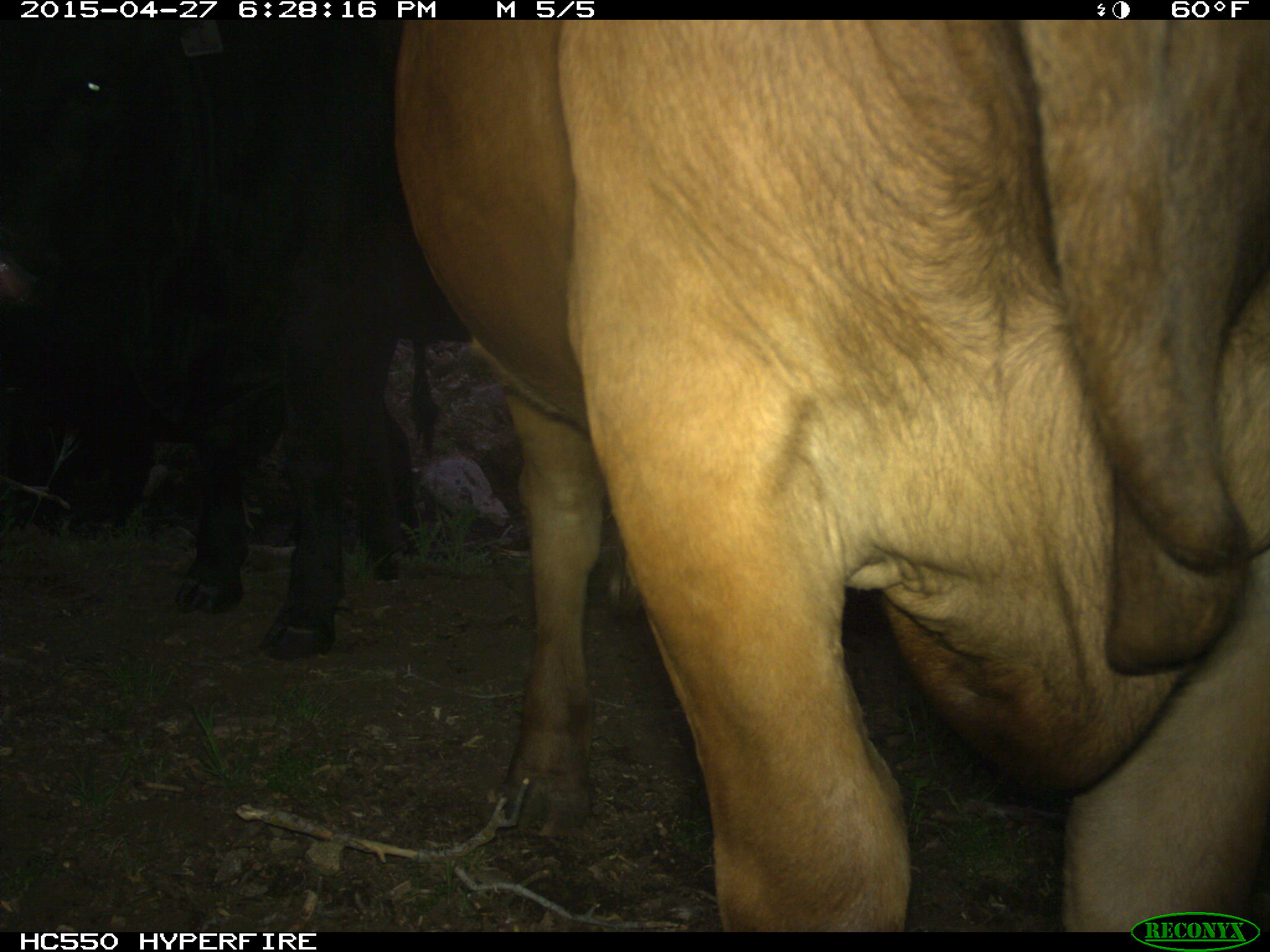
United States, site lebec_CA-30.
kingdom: Animalia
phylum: Chordata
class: Mammalia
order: Artiodactyla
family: Bovidae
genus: Bos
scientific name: Bos taurus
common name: domestic cow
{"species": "Bos taurus (domestic cow)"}